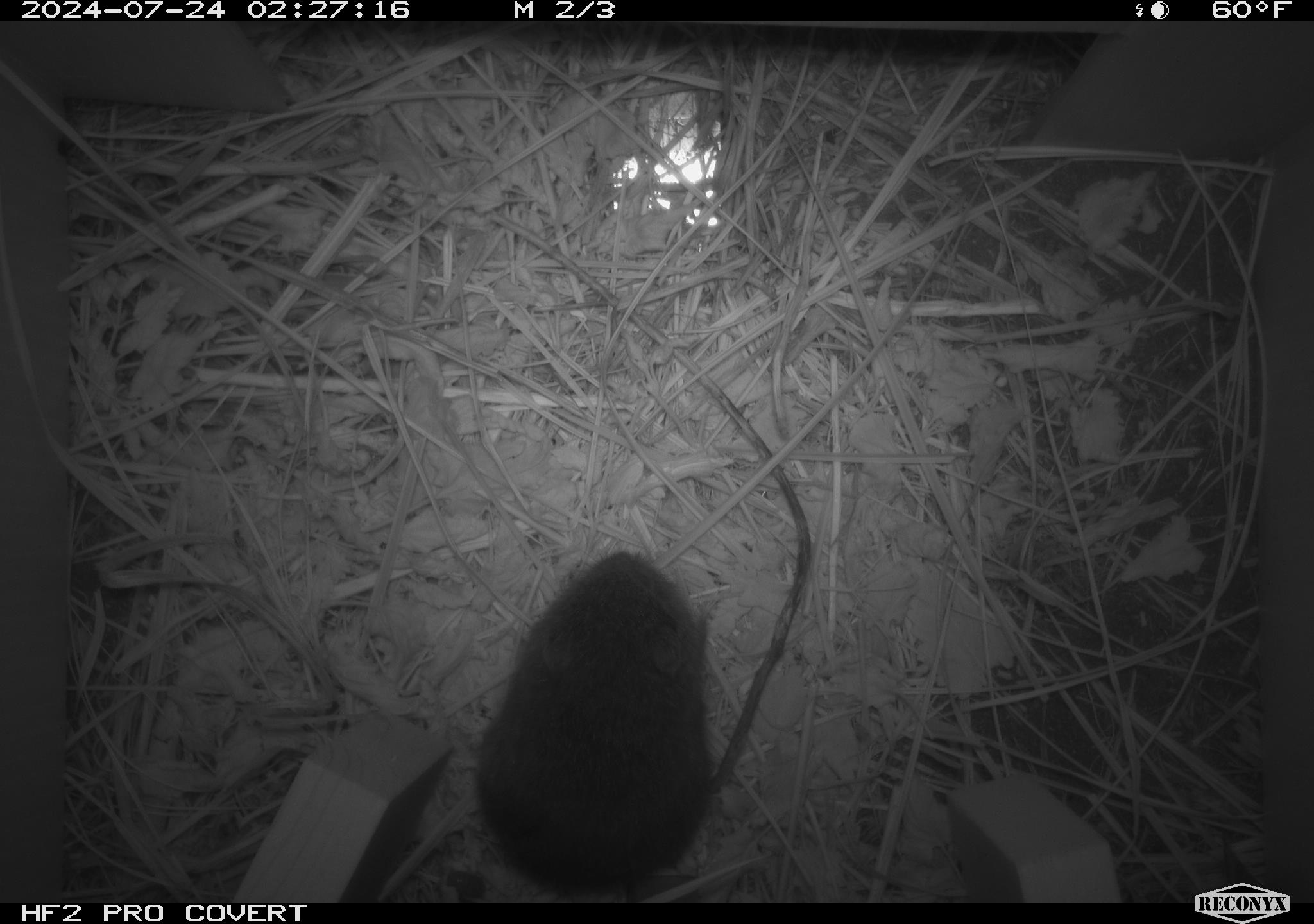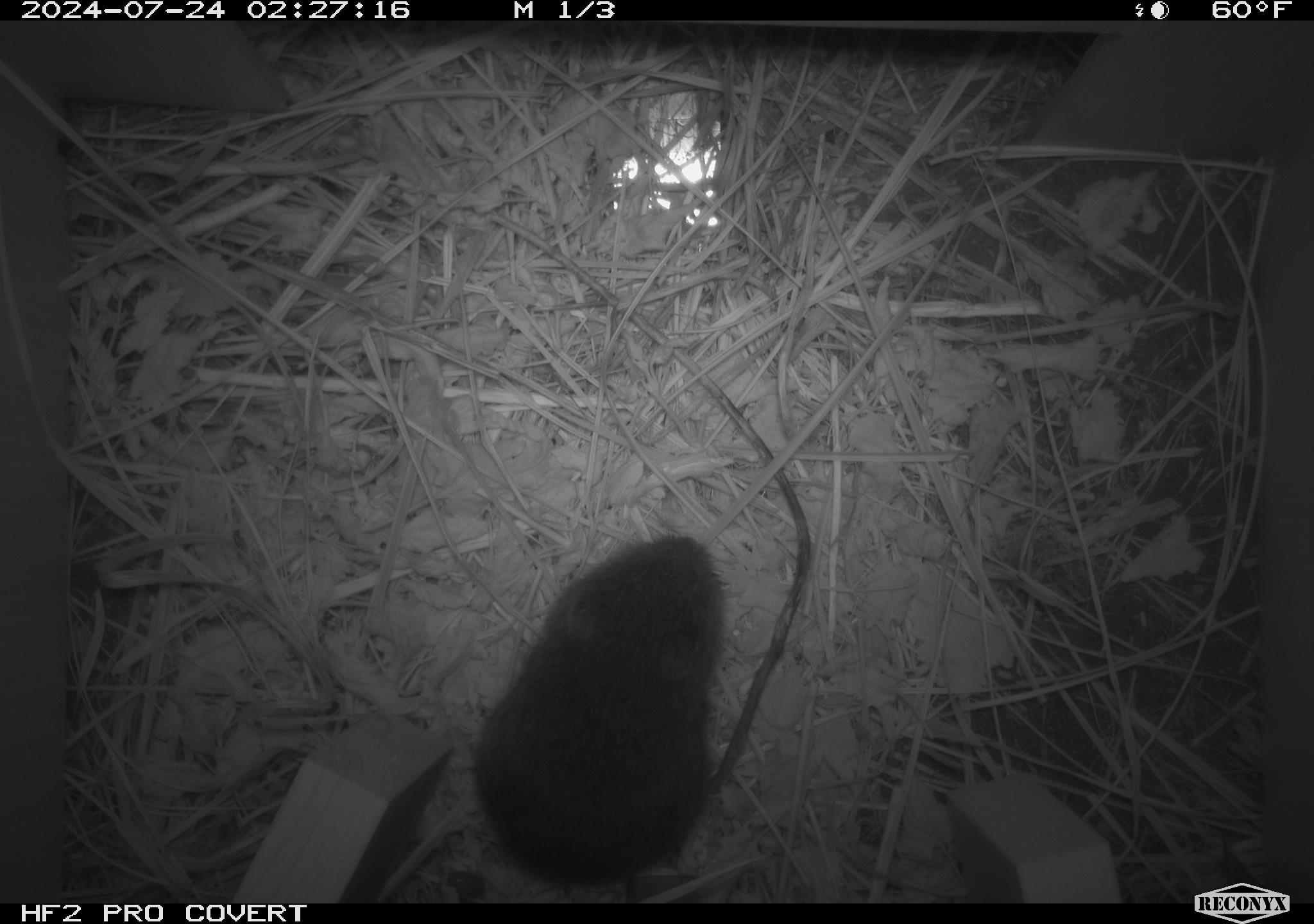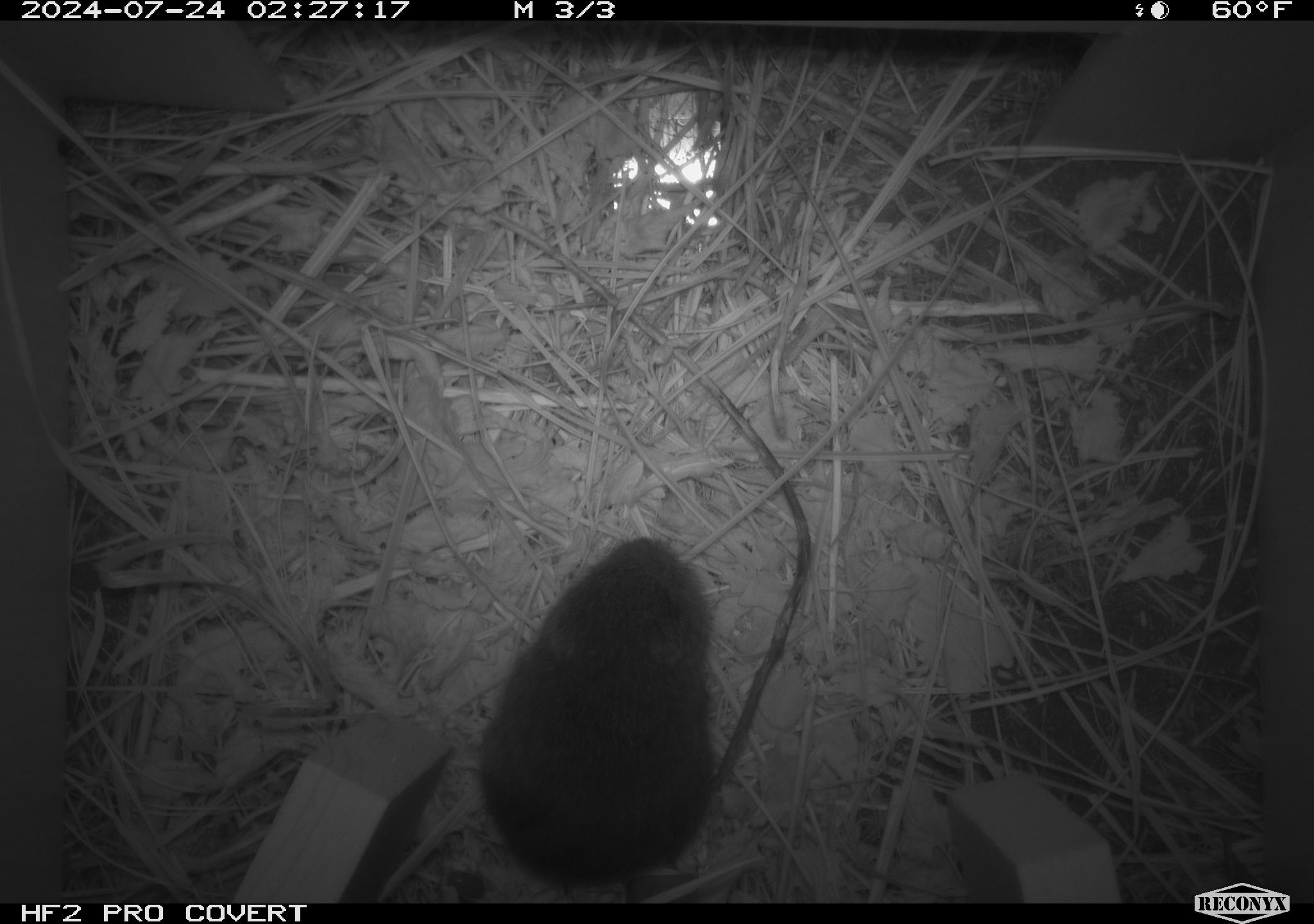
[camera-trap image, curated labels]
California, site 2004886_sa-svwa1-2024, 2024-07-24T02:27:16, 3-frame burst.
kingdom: Animalia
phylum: Chordata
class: Mammalia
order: Rodentia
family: Cricetidae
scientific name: Arvicolinae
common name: voles, lemmings, and muskrats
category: arvicolinae subfamily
Arvicolinae subfamily (voles, lemmings, and muskrats) (Arvicolinae).